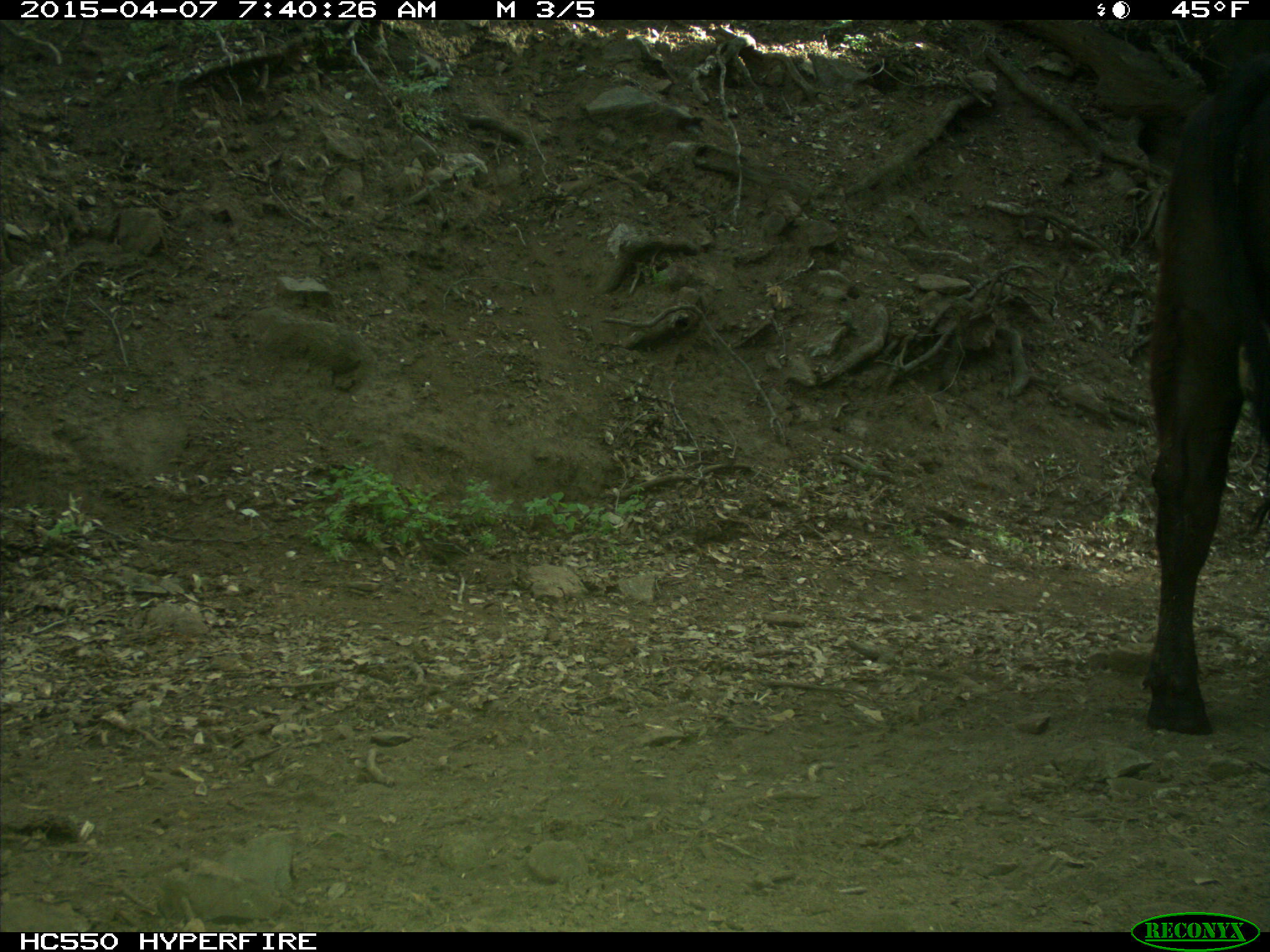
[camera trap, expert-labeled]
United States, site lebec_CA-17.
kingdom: Animalia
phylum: Chordata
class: Mammalia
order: Artiodactyla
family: Bovidae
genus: Bos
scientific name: Bos taurus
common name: domestic cow